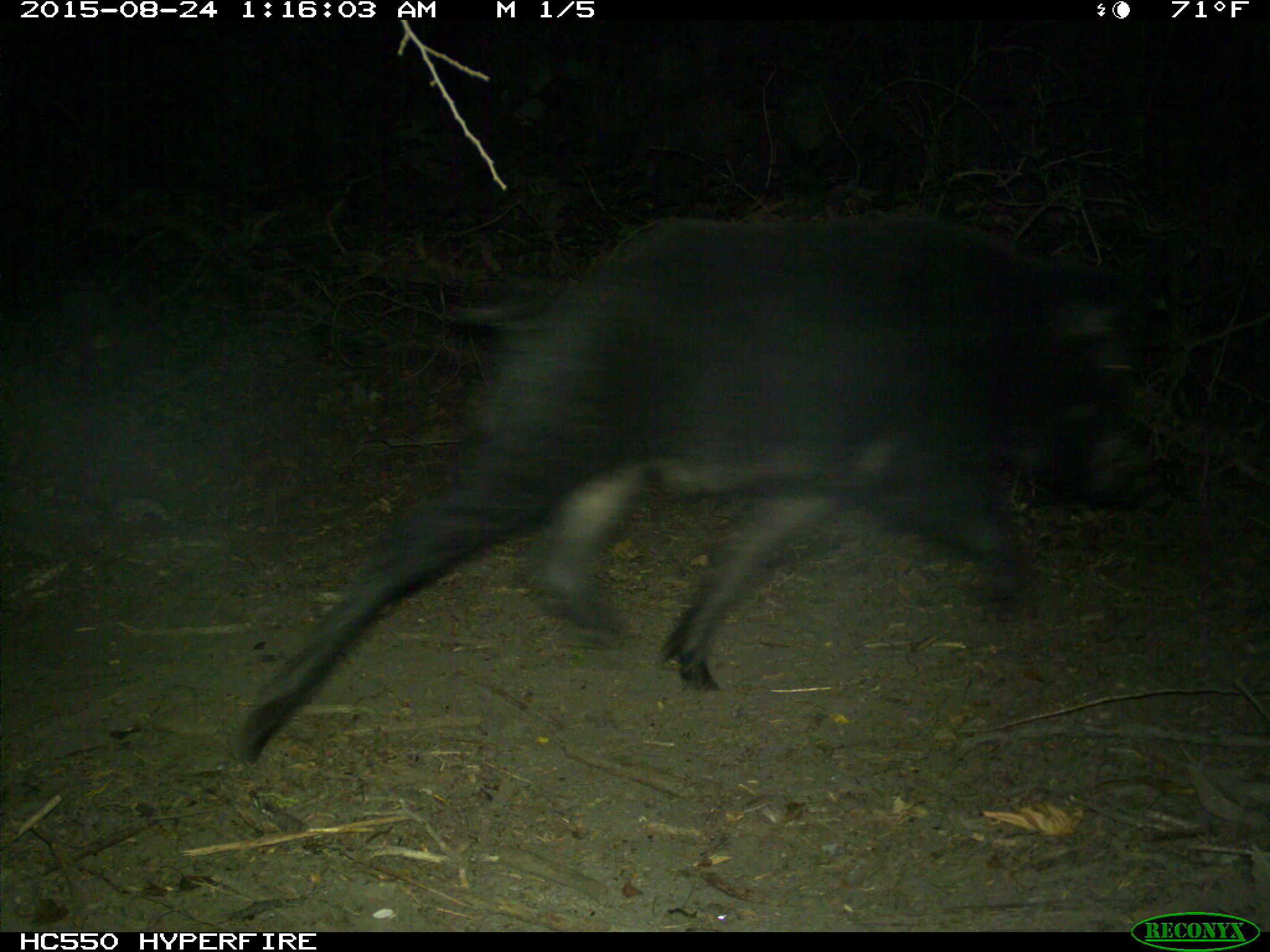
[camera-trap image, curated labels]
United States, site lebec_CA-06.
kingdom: Animalia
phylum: Chordata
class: Mammalia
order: Artiodactyla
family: Suidae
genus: Sus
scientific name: Sus scrofa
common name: wild boar